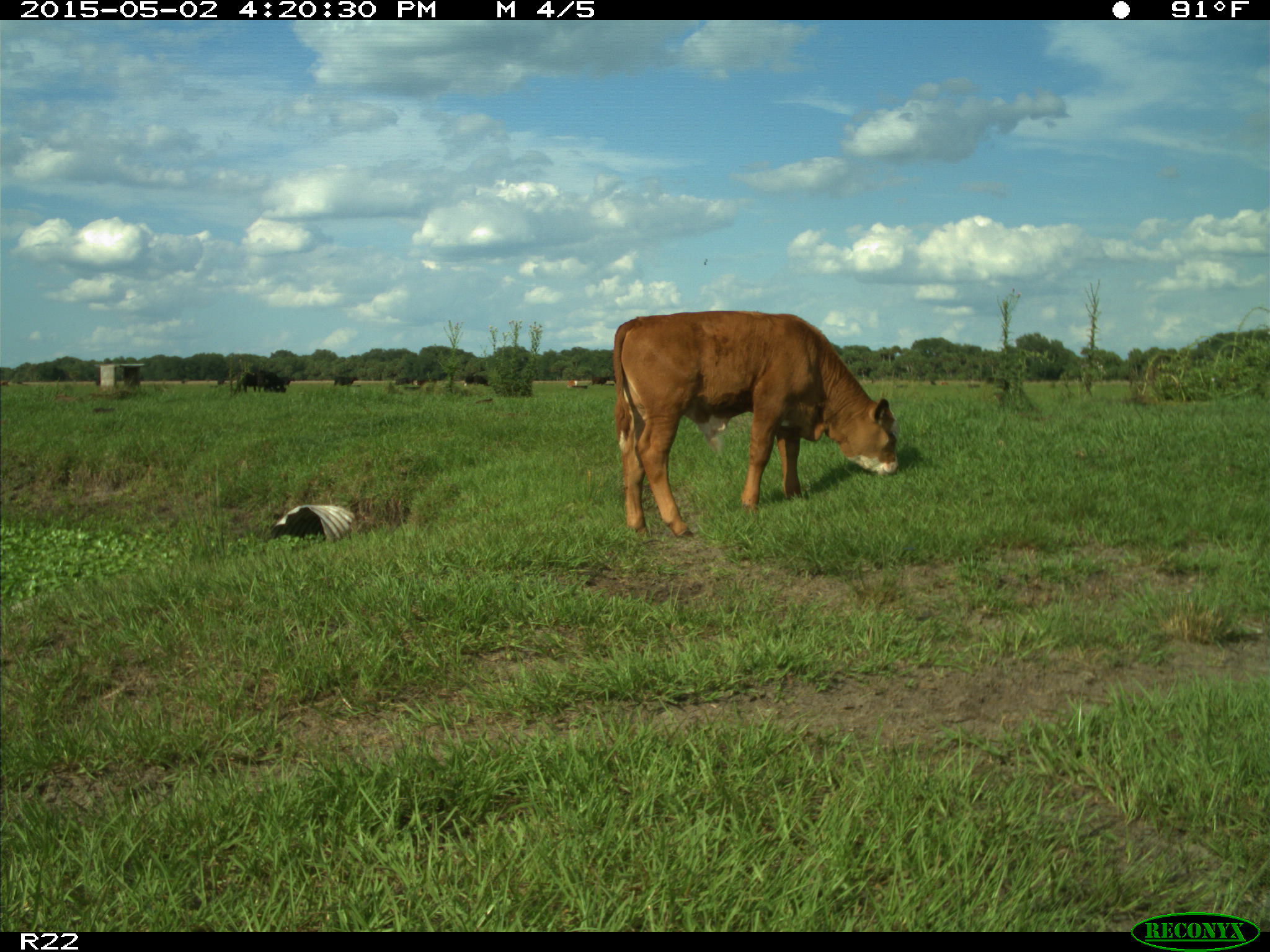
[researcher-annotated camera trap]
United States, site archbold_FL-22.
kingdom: Animalia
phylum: Chordata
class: Mammalia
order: Artiodactyla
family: Bovidae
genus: Bos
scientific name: Bos taurus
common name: domestic cow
Bos taurus (domestic cow).